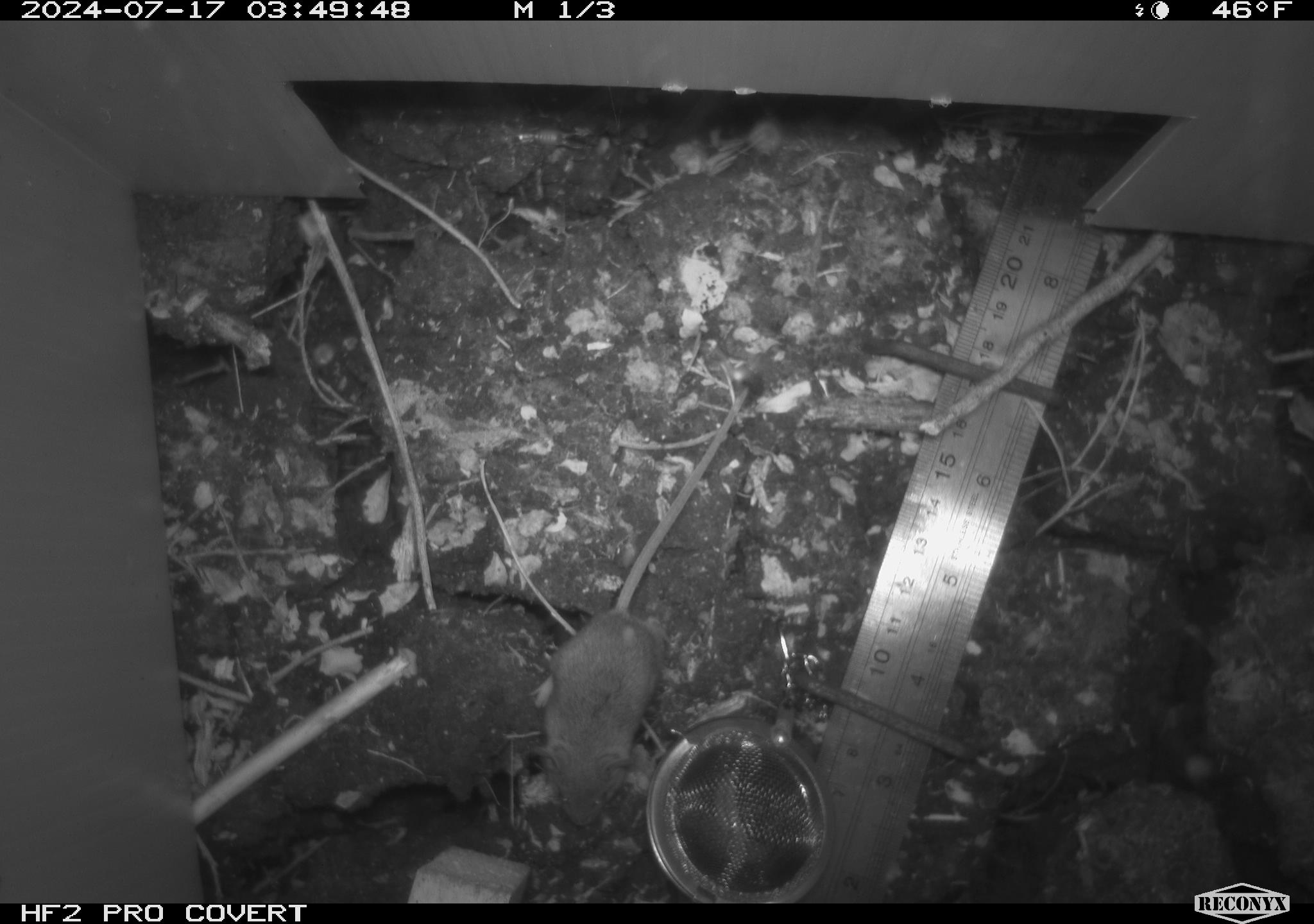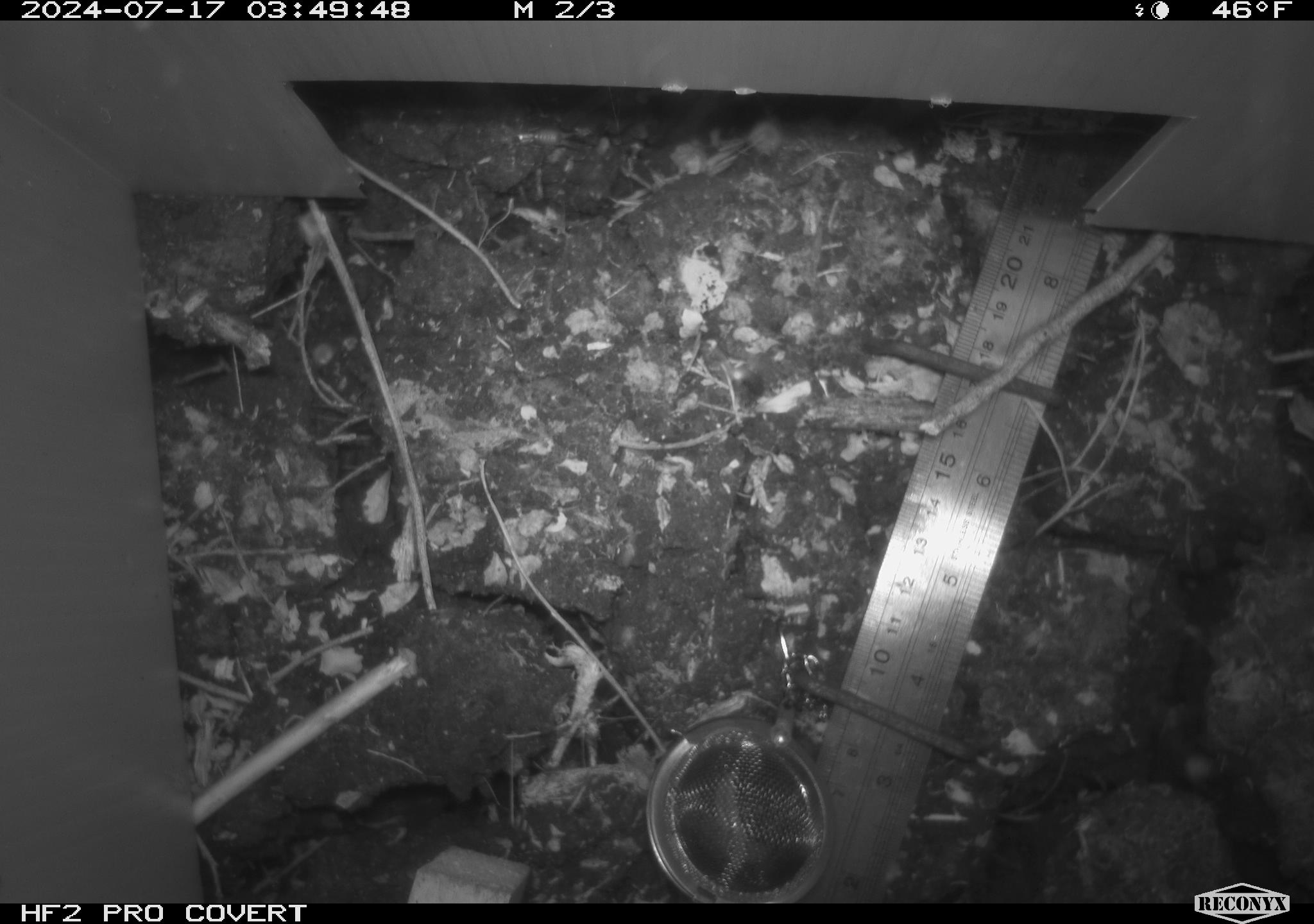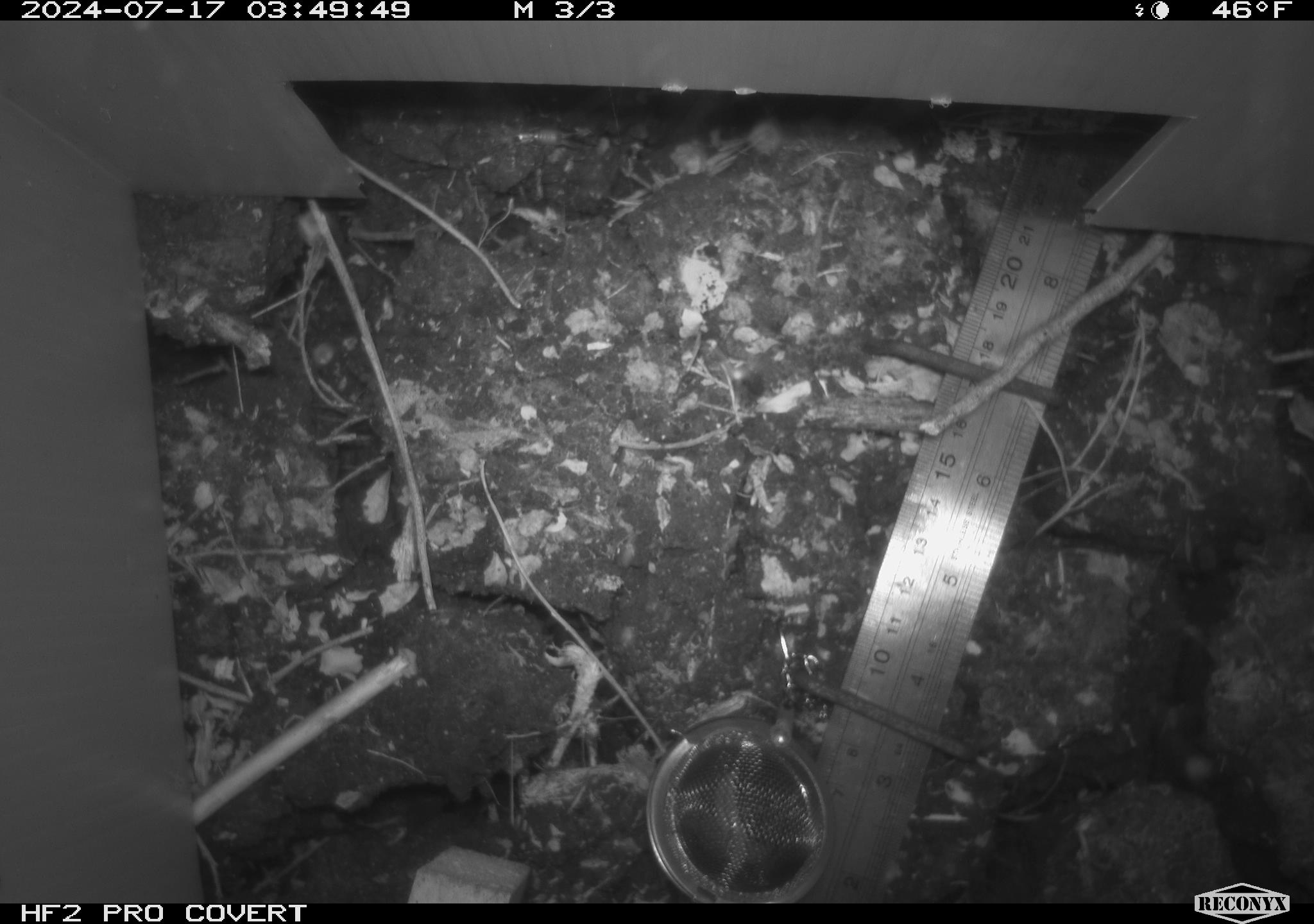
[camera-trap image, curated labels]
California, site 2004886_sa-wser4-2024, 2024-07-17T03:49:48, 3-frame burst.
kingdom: Animalia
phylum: Chordata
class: Mammalia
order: Rodentia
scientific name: Rodentia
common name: mouse species